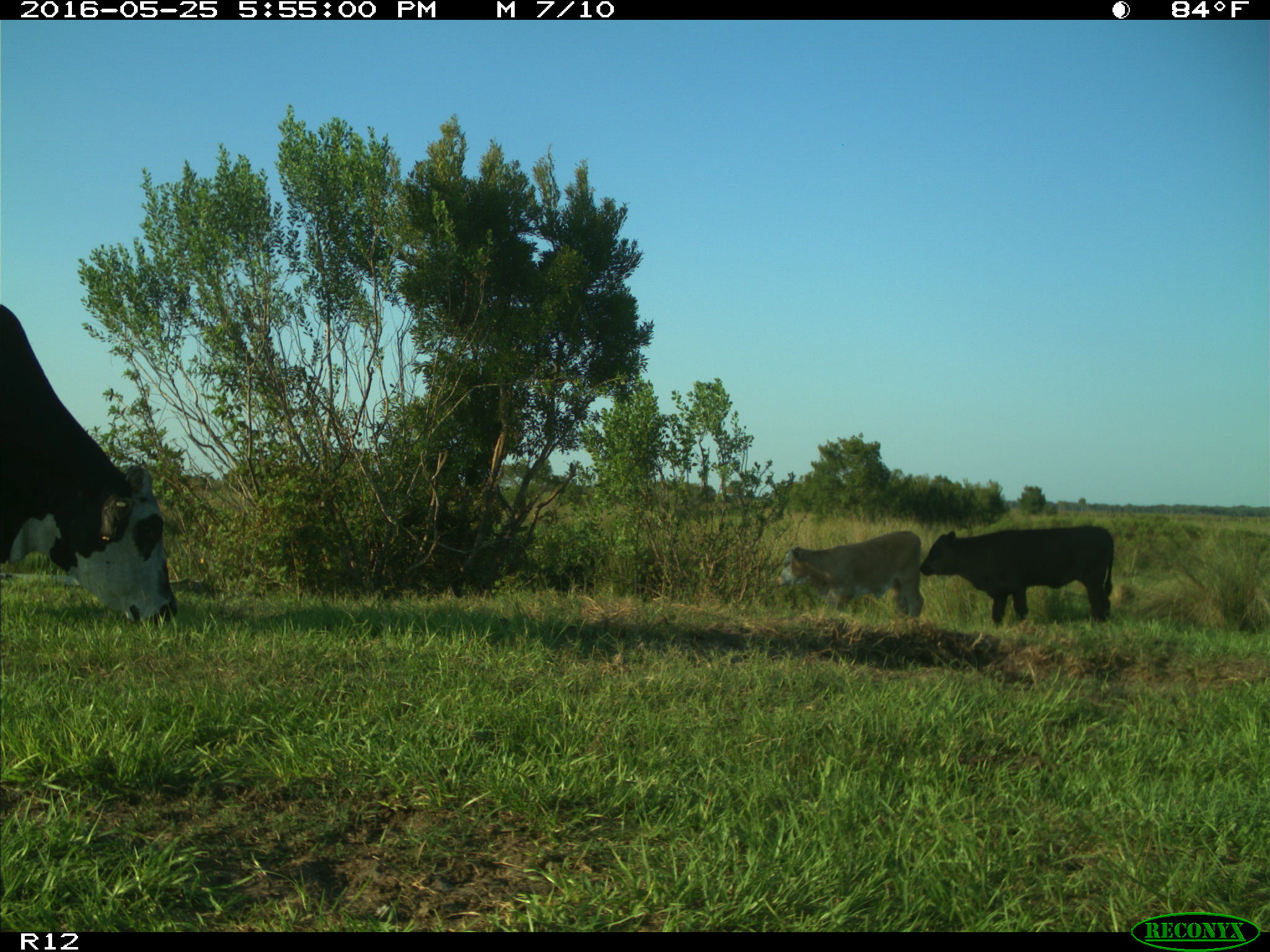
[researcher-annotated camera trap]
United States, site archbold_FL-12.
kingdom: Animalia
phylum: Chordata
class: Mammalia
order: Artiodactyla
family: Bovidae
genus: Bos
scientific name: Bos taurus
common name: domestic cow